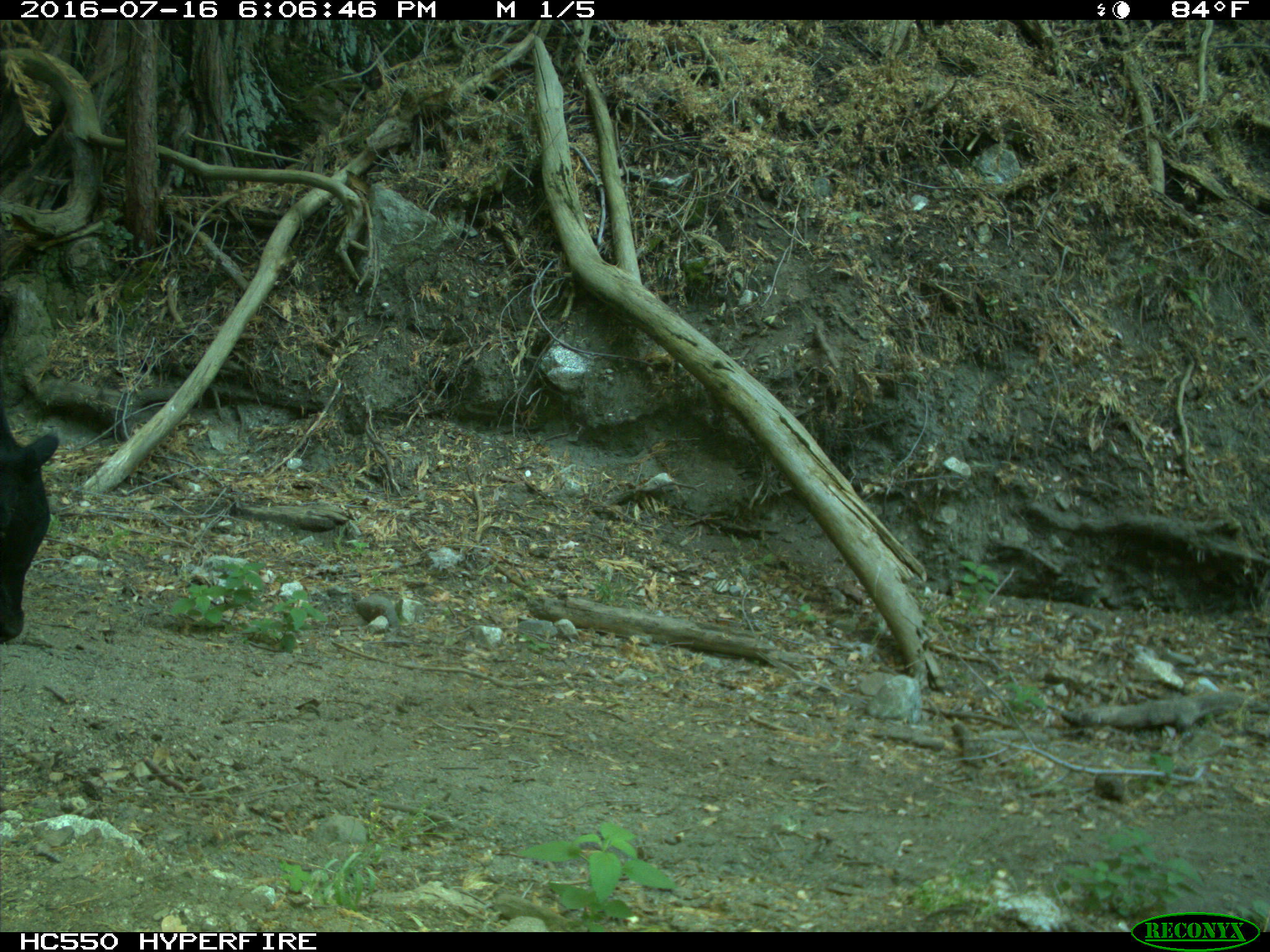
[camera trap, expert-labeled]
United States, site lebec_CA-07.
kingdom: Animalia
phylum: Chordata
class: Mammalia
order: Artiodactyla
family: Bovidae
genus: Bos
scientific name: Bos taurus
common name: domestic cow